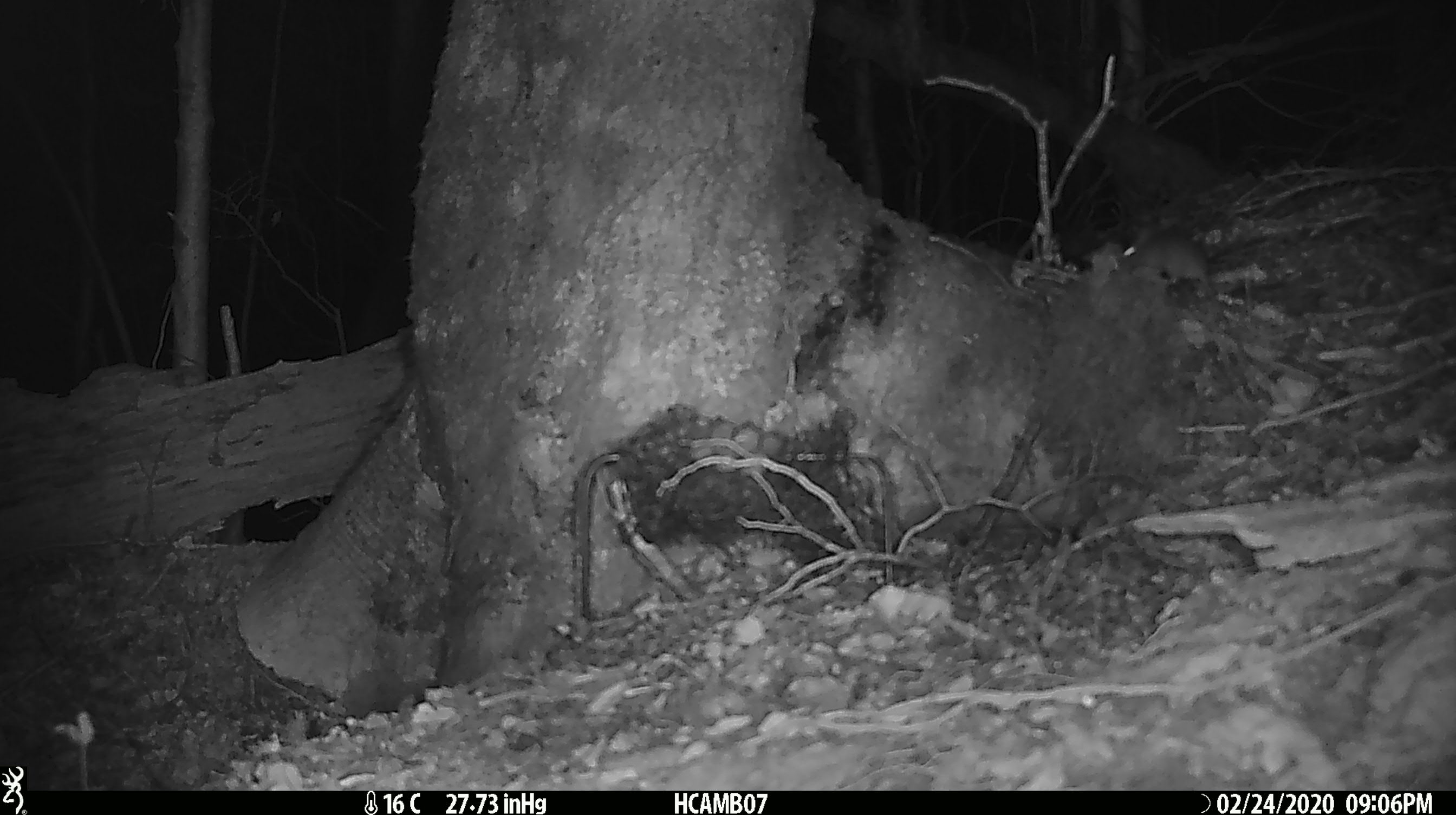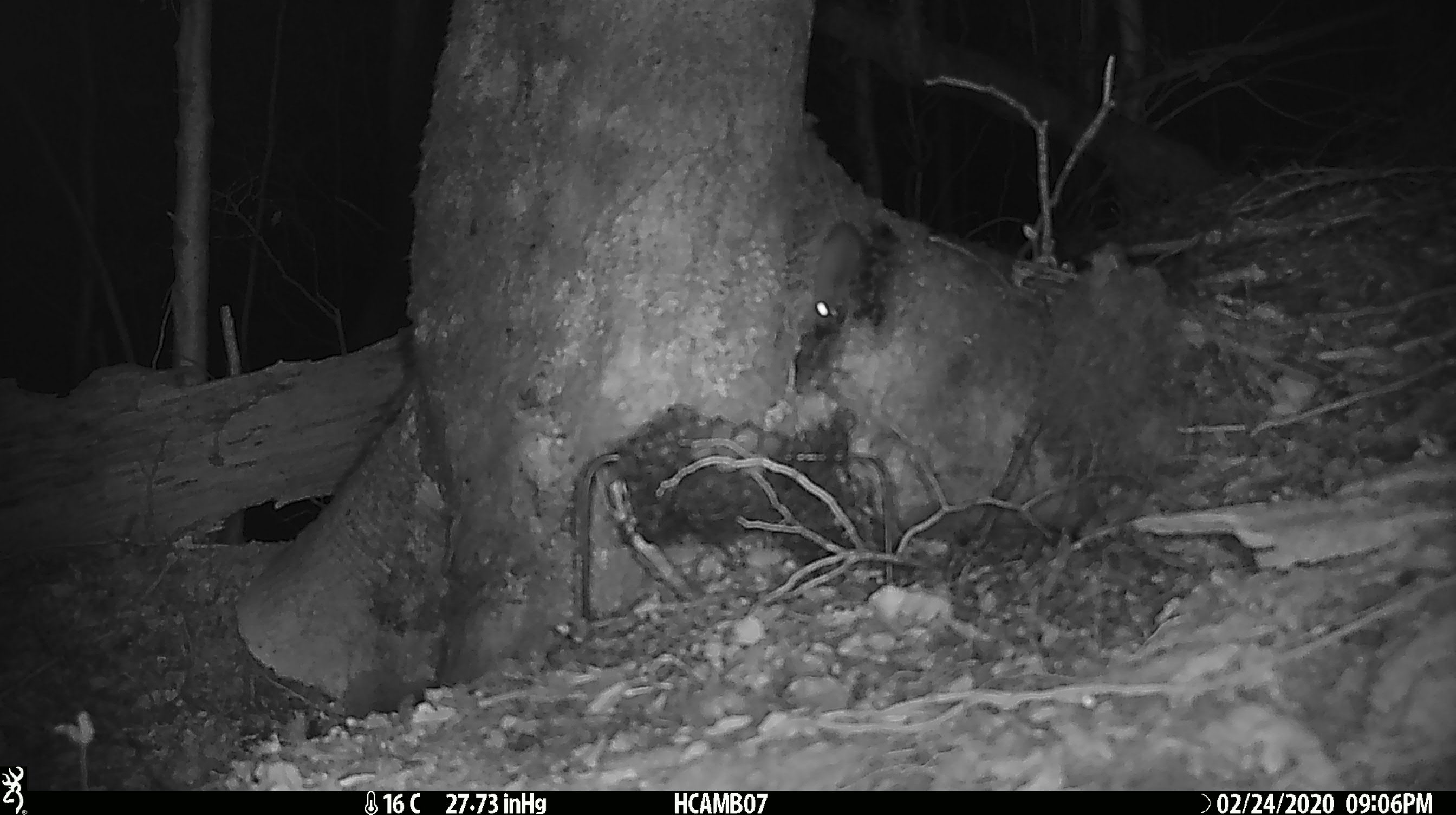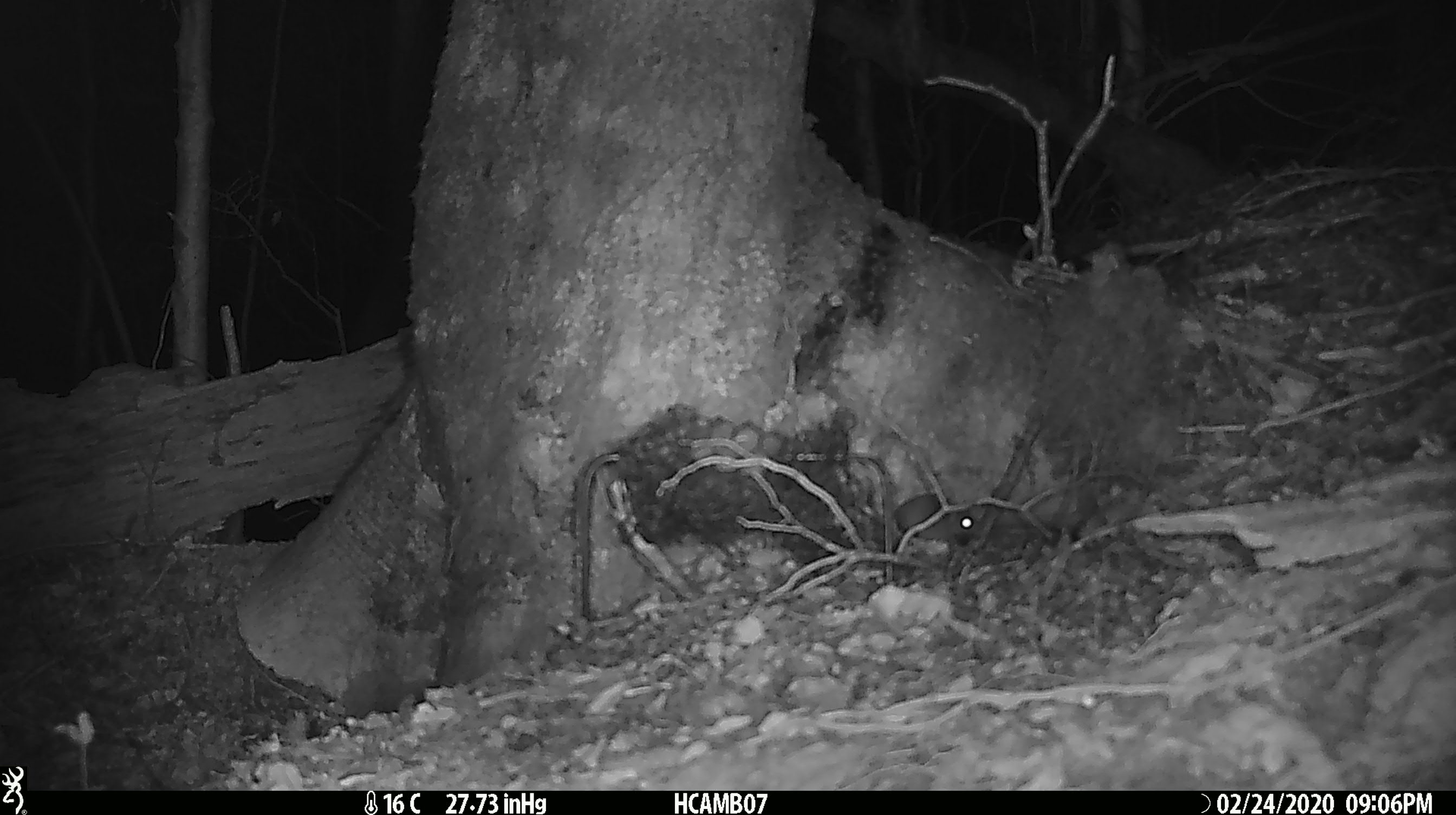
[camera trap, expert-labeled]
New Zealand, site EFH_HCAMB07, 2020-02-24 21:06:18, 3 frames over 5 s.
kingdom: Animalia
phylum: Chordata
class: Mammalia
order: Rodentia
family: Muridae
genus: Mus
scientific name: Mus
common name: mouse